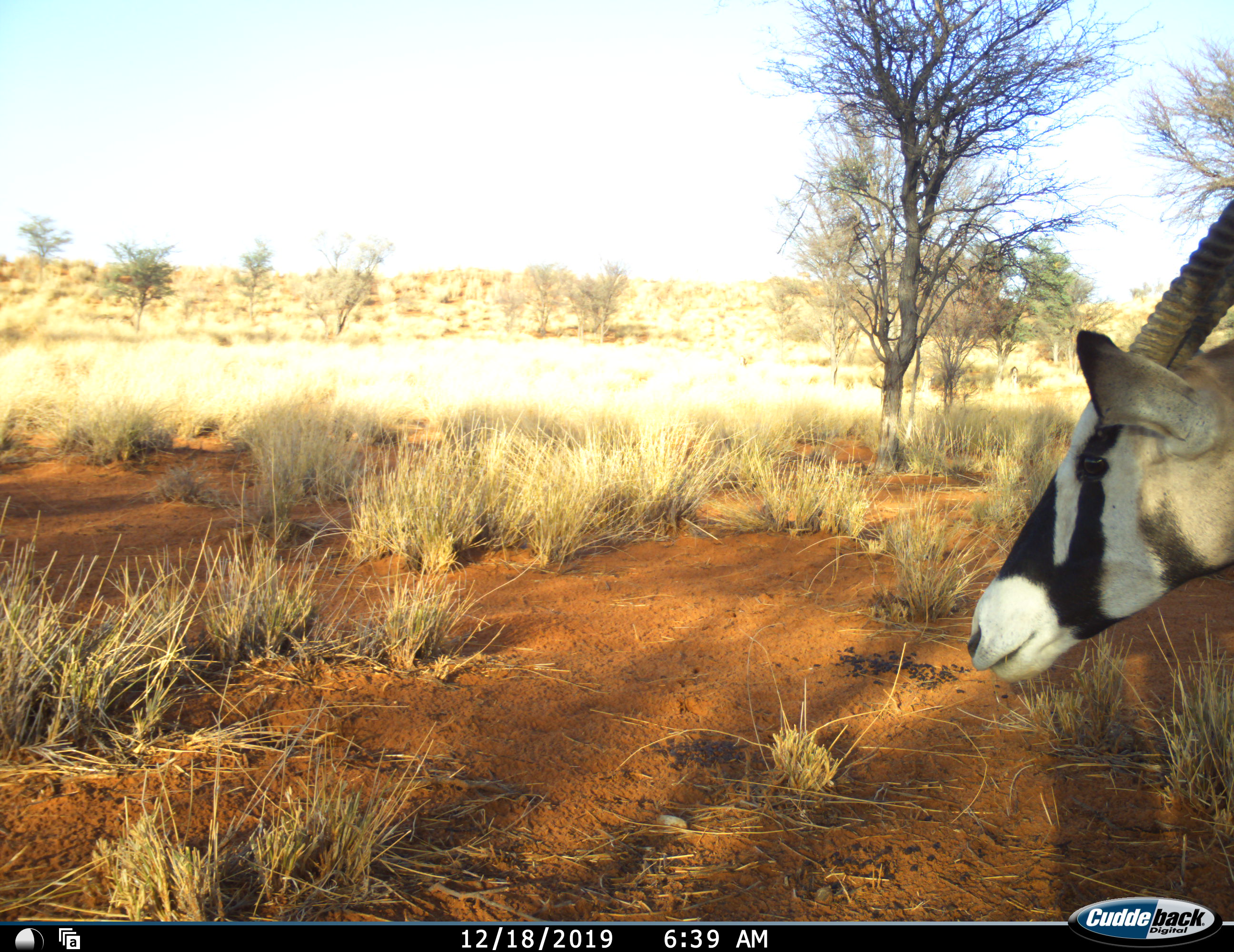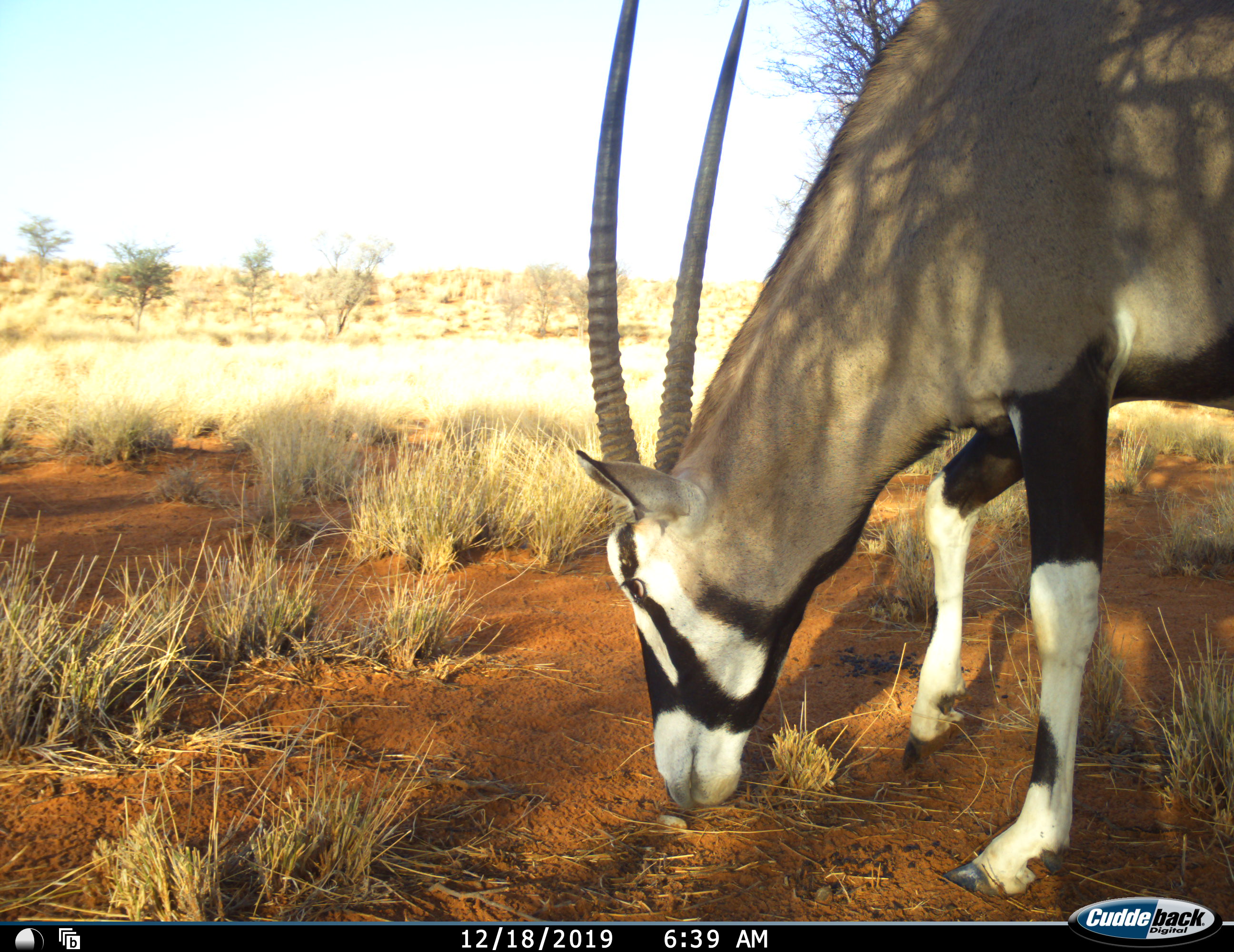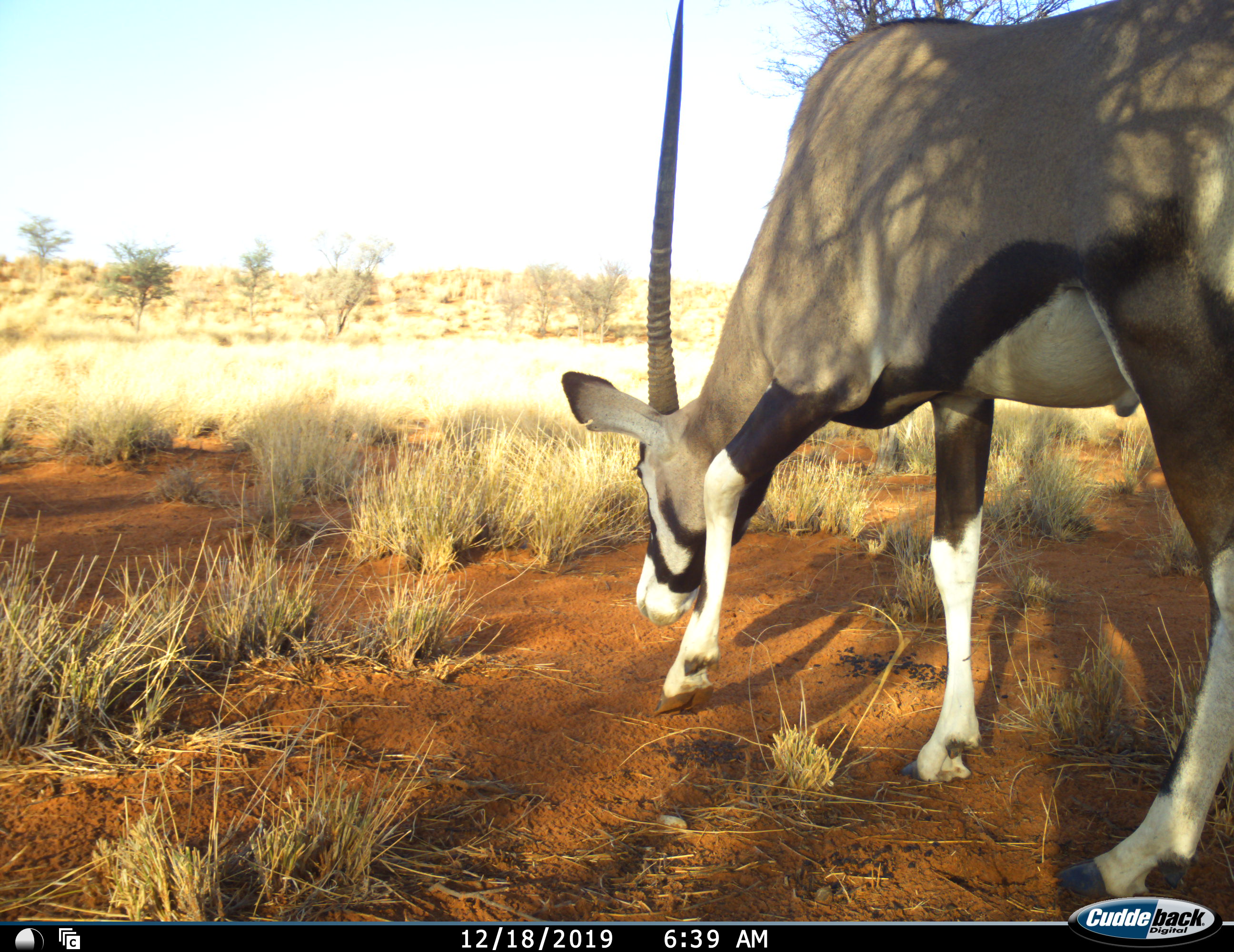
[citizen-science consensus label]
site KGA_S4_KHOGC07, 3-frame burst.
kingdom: Animalia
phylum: Chordata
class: Mammalia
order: Artiodactyla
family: Bovidae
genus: Oryx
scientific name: Oryx gazella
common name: gemsbok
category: oryx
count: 1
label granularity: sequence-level